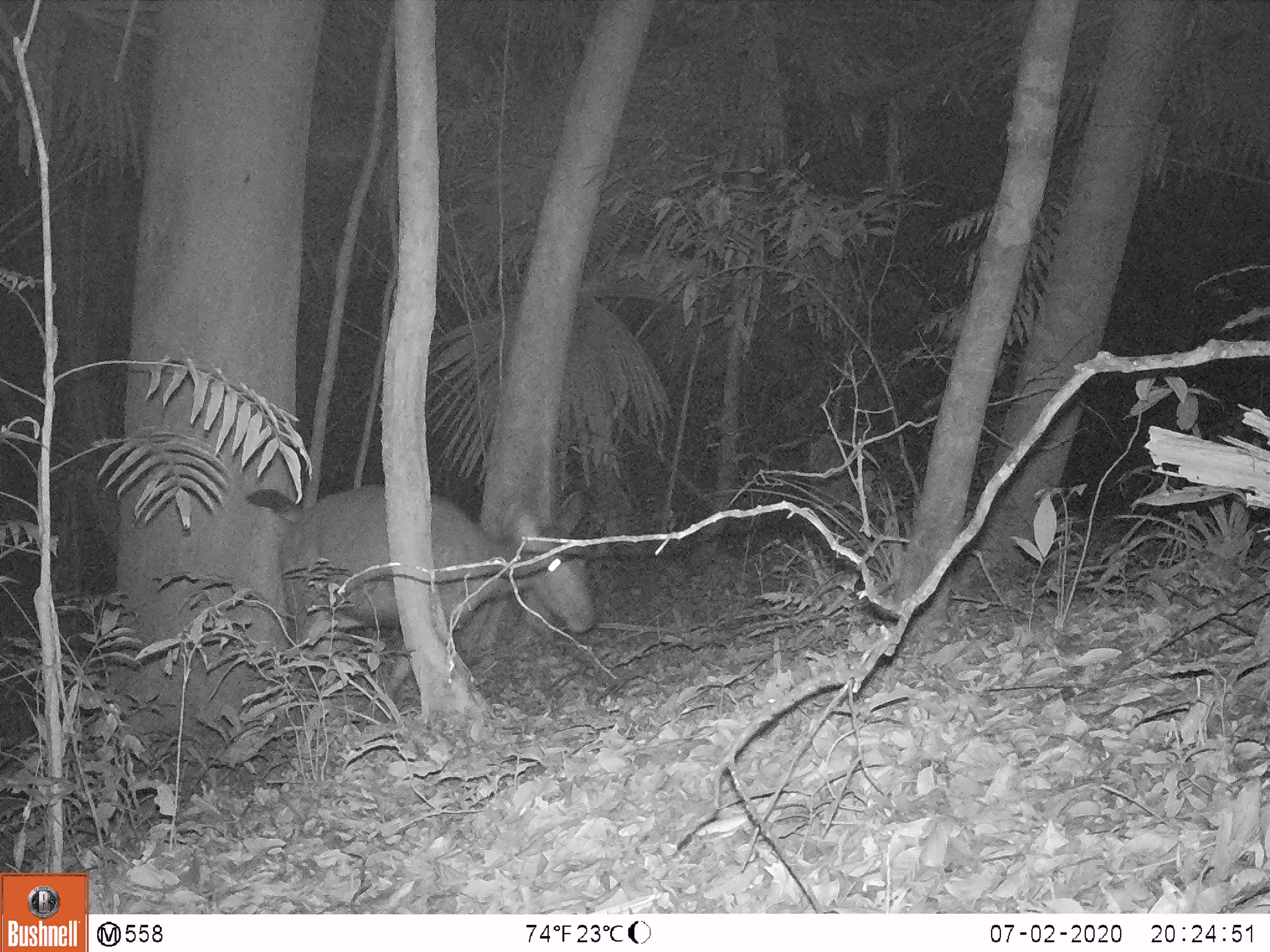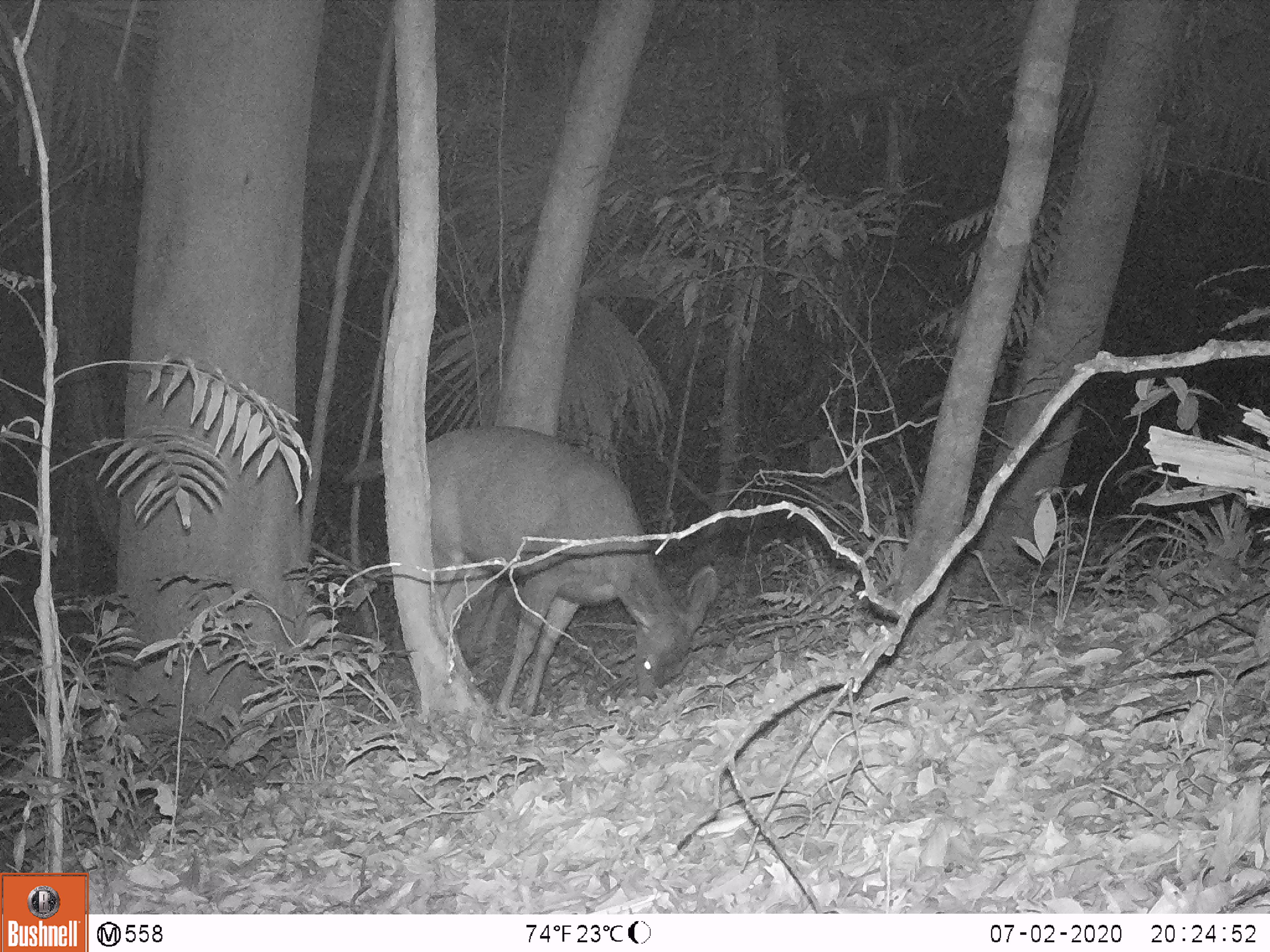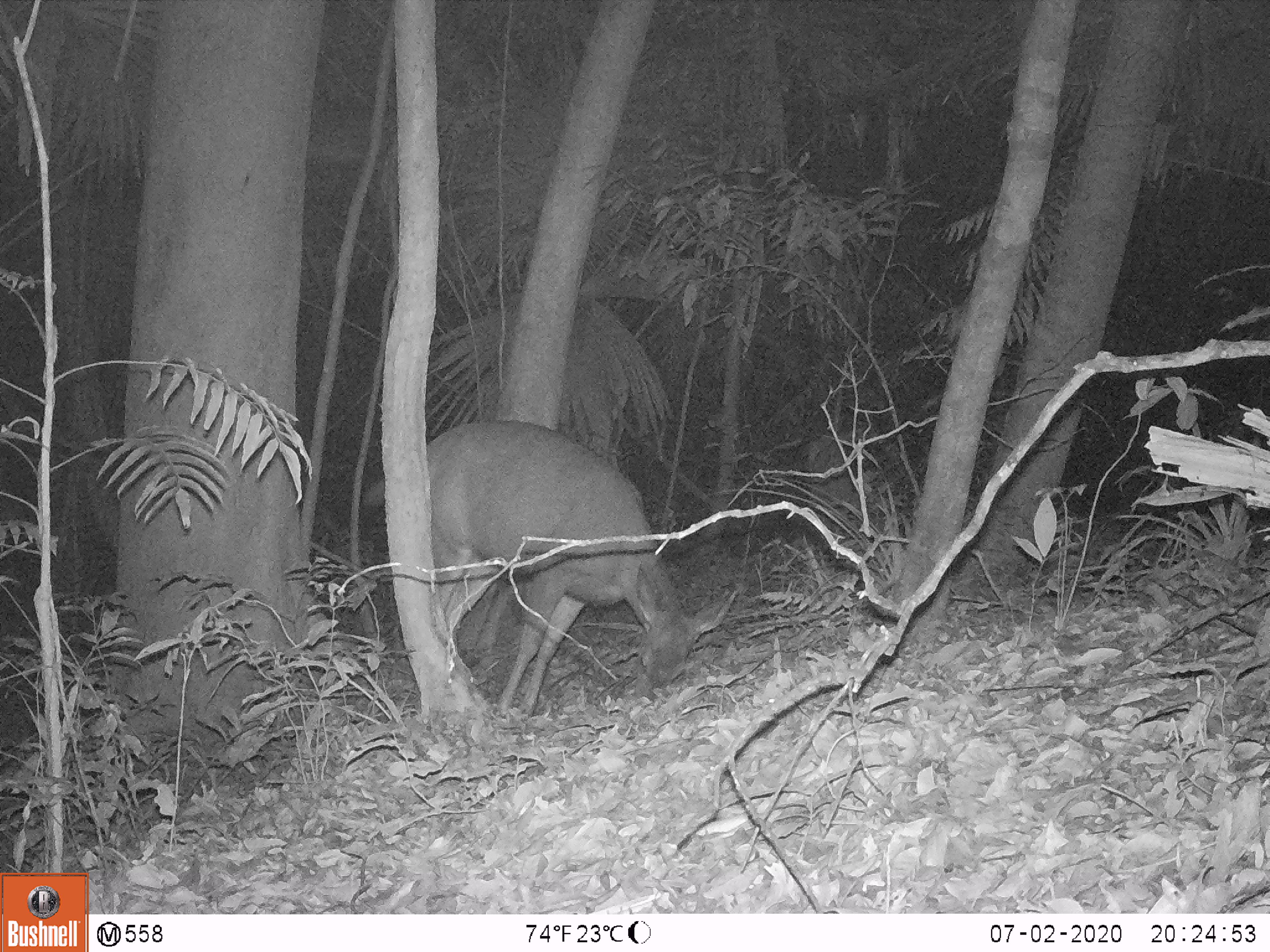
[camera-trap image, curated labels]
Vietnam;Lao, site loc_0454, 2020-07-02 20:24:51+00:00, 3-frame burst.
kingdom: Animalia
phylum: Chordata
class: Mammalia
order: Artiodactyla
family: Cervidae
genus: Rusa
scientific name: Rusa unicolor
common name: sambar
Sambar (Rusa unicolor). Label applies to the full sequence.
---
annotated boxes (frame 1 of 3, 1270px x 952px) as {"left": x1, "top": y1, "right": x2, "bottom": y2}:
sambar: {"left": 245, "top": 483, "right": 596, "bottom": 723}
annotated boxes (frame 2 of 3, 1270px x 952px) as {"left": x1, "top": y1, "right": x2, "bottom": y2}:
sambar: {"left": 339, "top": 424, "right": 719, "bottom": 715}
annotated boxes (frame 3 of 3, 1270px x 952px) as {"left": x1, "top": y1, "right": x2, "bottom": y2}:
sambar: {"left": 362, "top": 418, "right": 735, "bottom": 715}